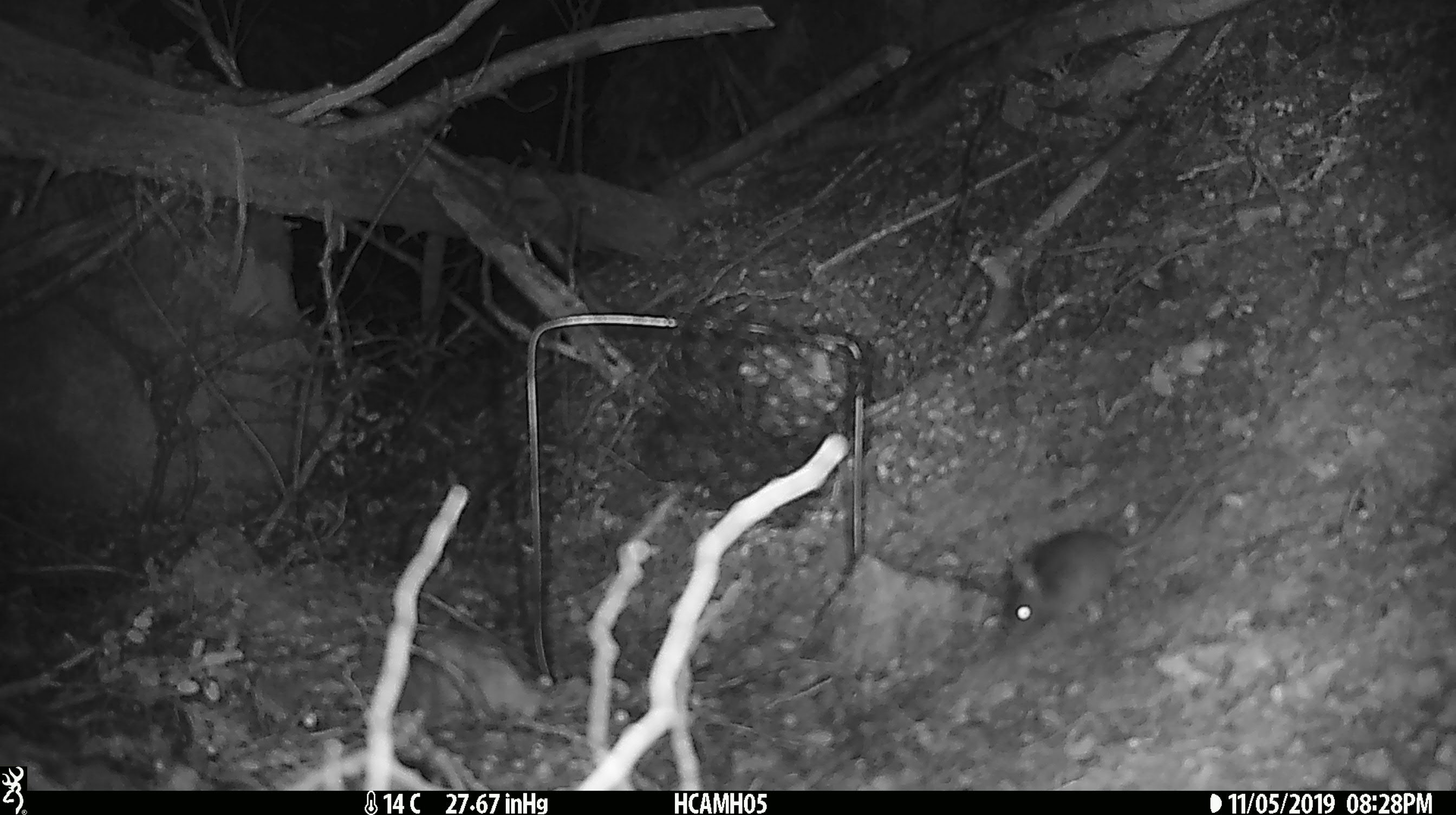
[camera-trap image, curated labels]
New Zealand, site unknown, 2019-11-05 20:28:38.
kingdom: Animalia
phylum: Chordata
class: Mammalia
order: Rodentia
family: Muridae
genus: Mus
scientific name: Mus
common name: mouse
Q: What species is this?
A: Mouse (Mus).